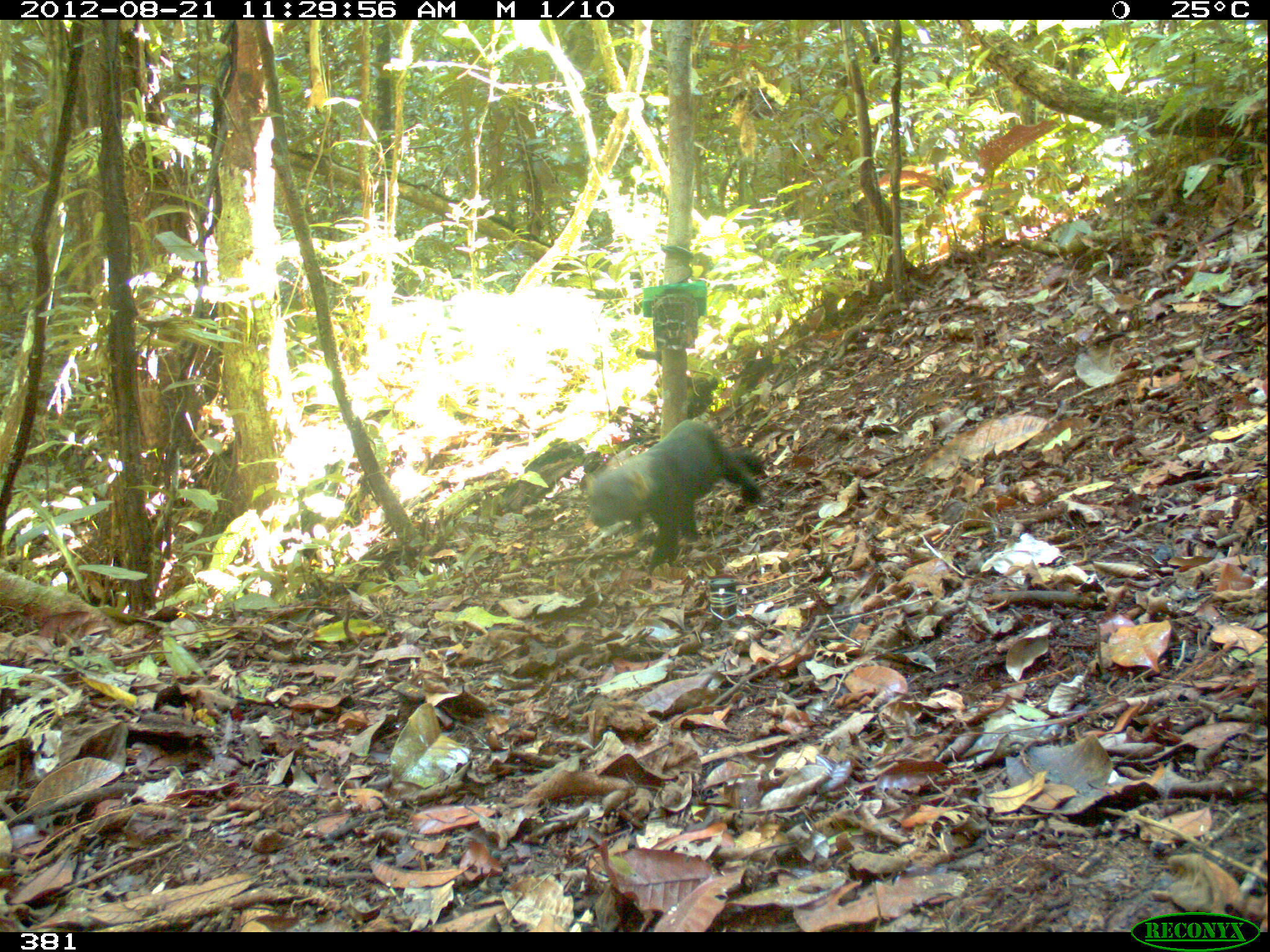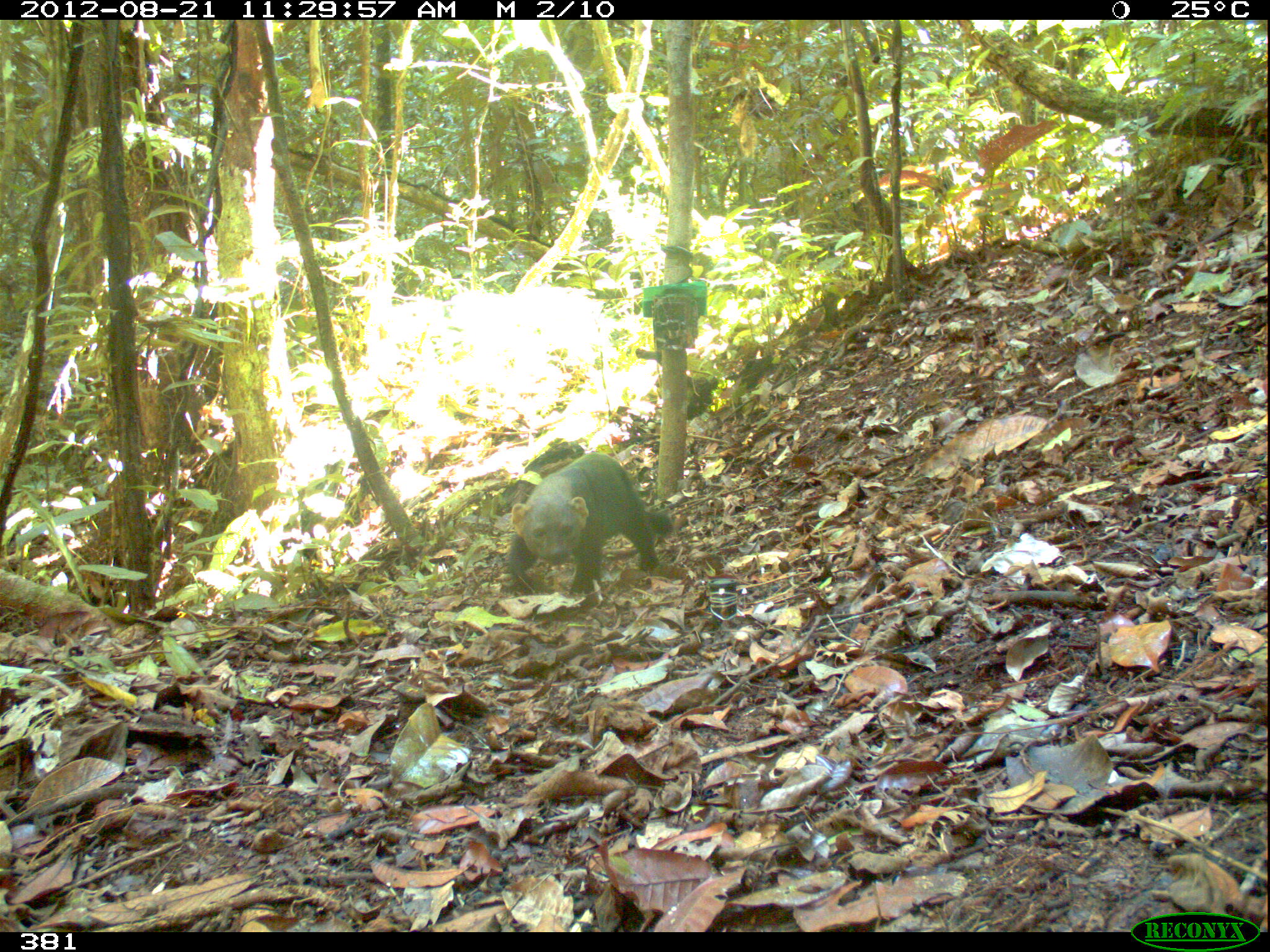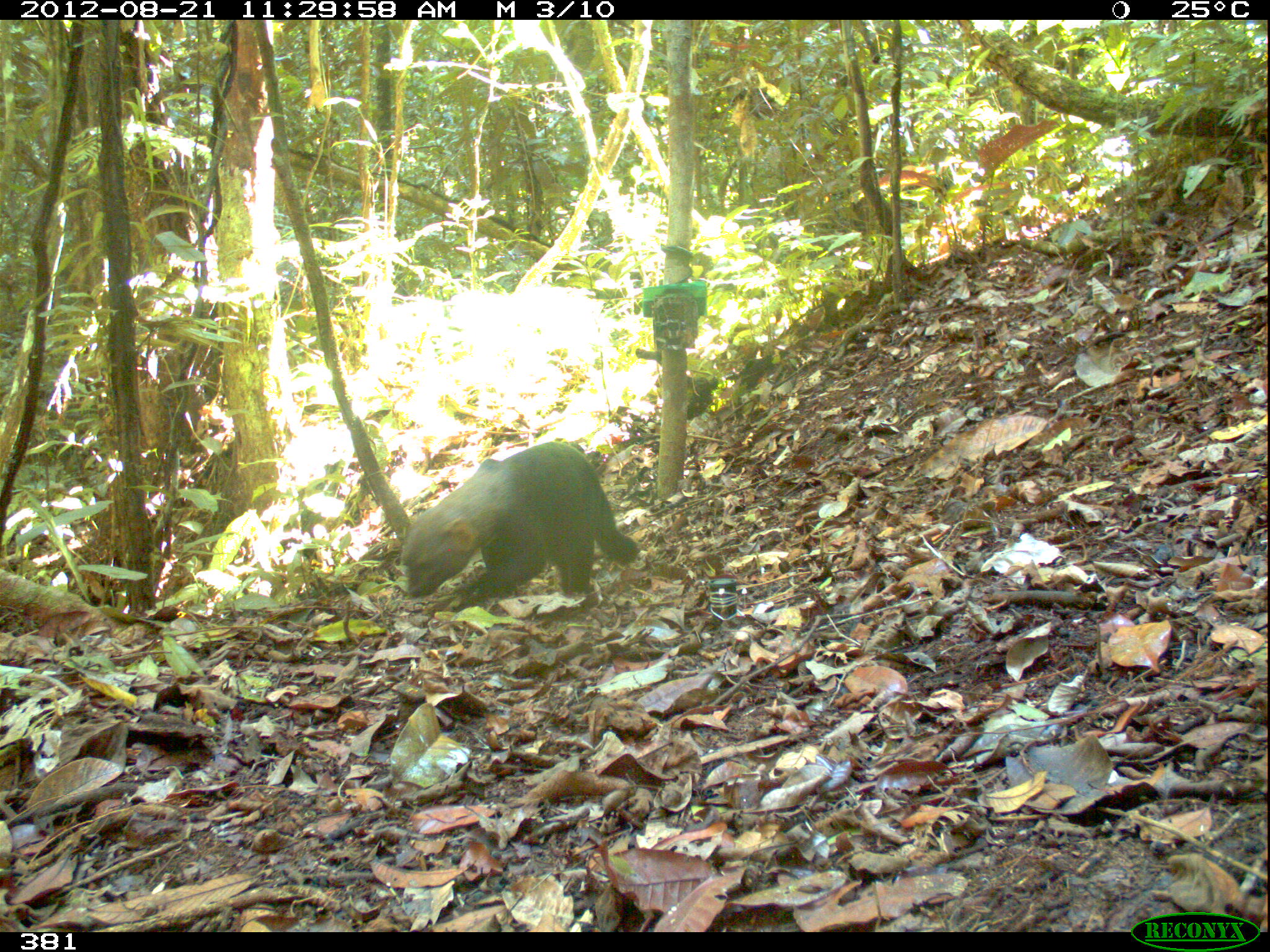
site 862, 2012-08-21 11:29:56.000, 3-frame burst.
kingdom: Animalia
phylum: Chordata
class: Mammalia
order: Carnivora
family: Mustelidae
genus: Eira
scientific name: Eira barbara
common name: tayra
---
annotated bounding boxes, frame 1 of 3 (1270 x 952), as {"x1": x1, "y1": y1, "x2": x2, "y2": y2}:
eira barbara: {"x1": 583, "y1": 418, "x2": 766, "y2": 583}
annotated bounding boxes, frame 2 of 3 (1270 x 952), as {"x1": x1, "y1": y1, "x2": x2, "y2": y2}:
eira barbara: {"x1": 506, "y1": 452, "x2": 675, "y2": 595}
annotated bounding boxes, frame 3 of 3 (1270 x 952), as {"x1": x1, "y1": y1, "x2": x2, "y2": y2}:
eira barbara: {"x1": 402, "y1": 441, "x2": 640, "y2": 615}